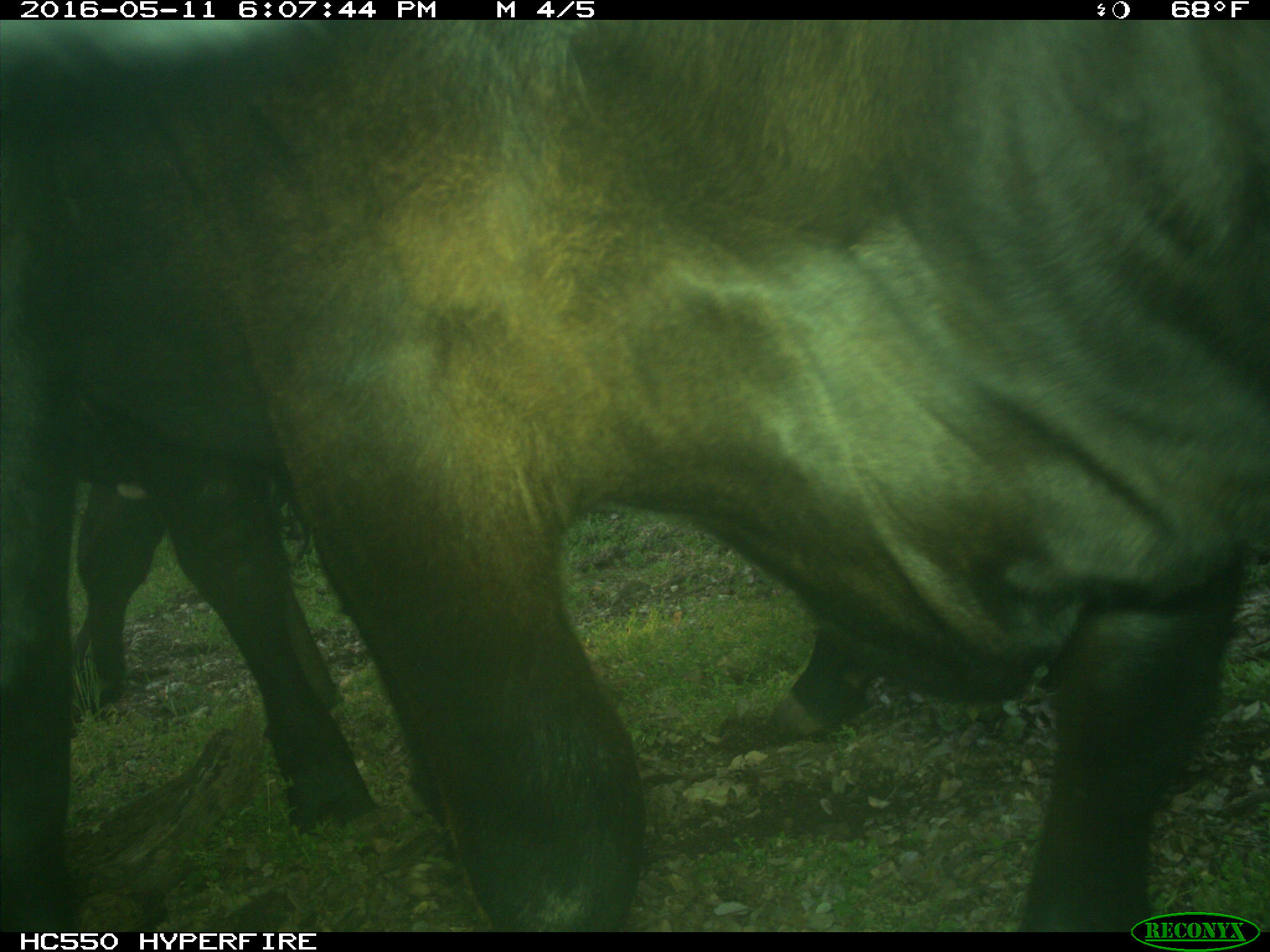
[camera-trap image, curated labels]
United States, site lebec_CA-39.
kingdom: Animalia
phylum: Chordata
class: Mammalia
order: Artiodactyla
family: Bovidae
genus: Bos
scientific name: Bos taurus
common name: domestic cow